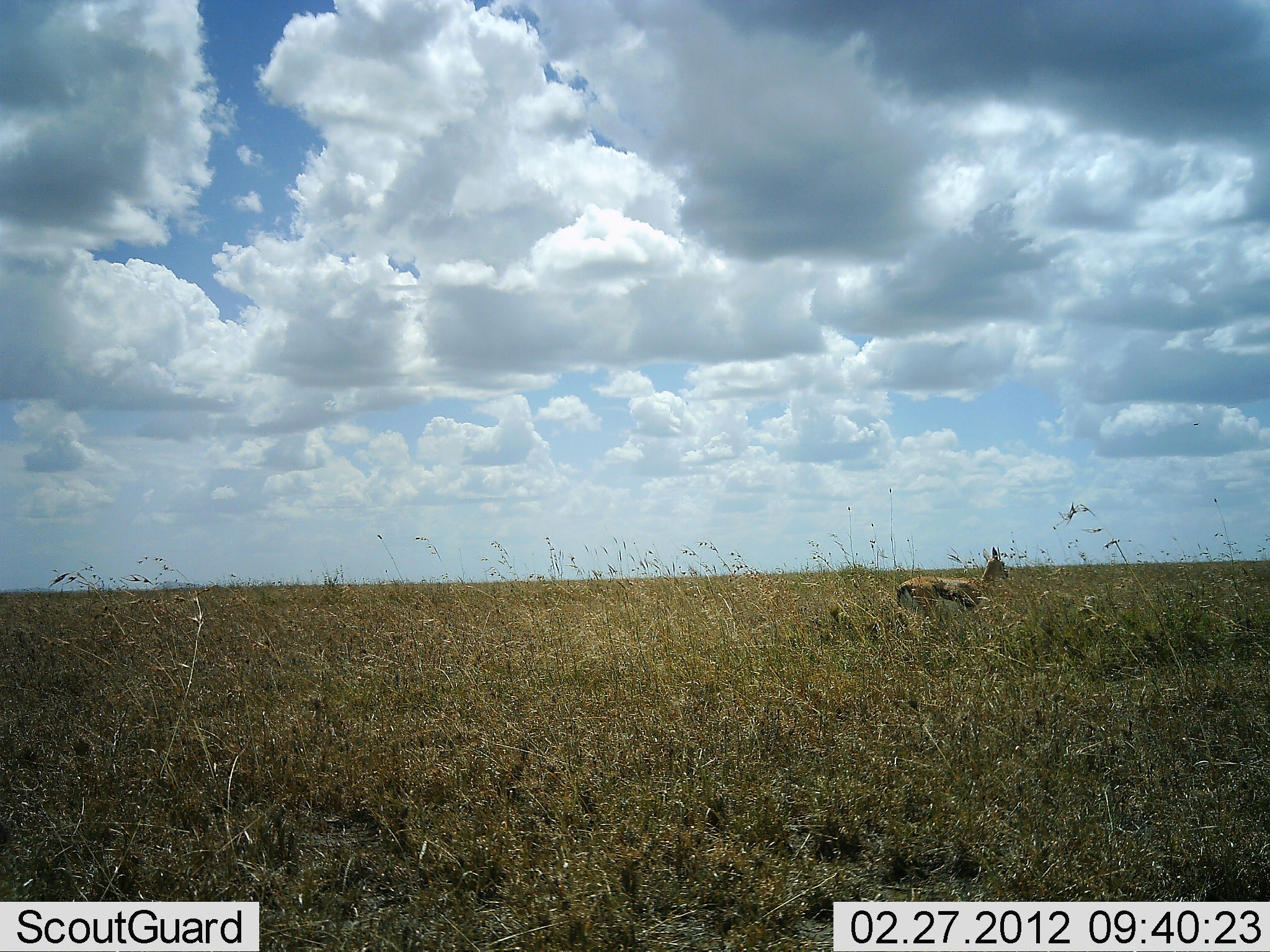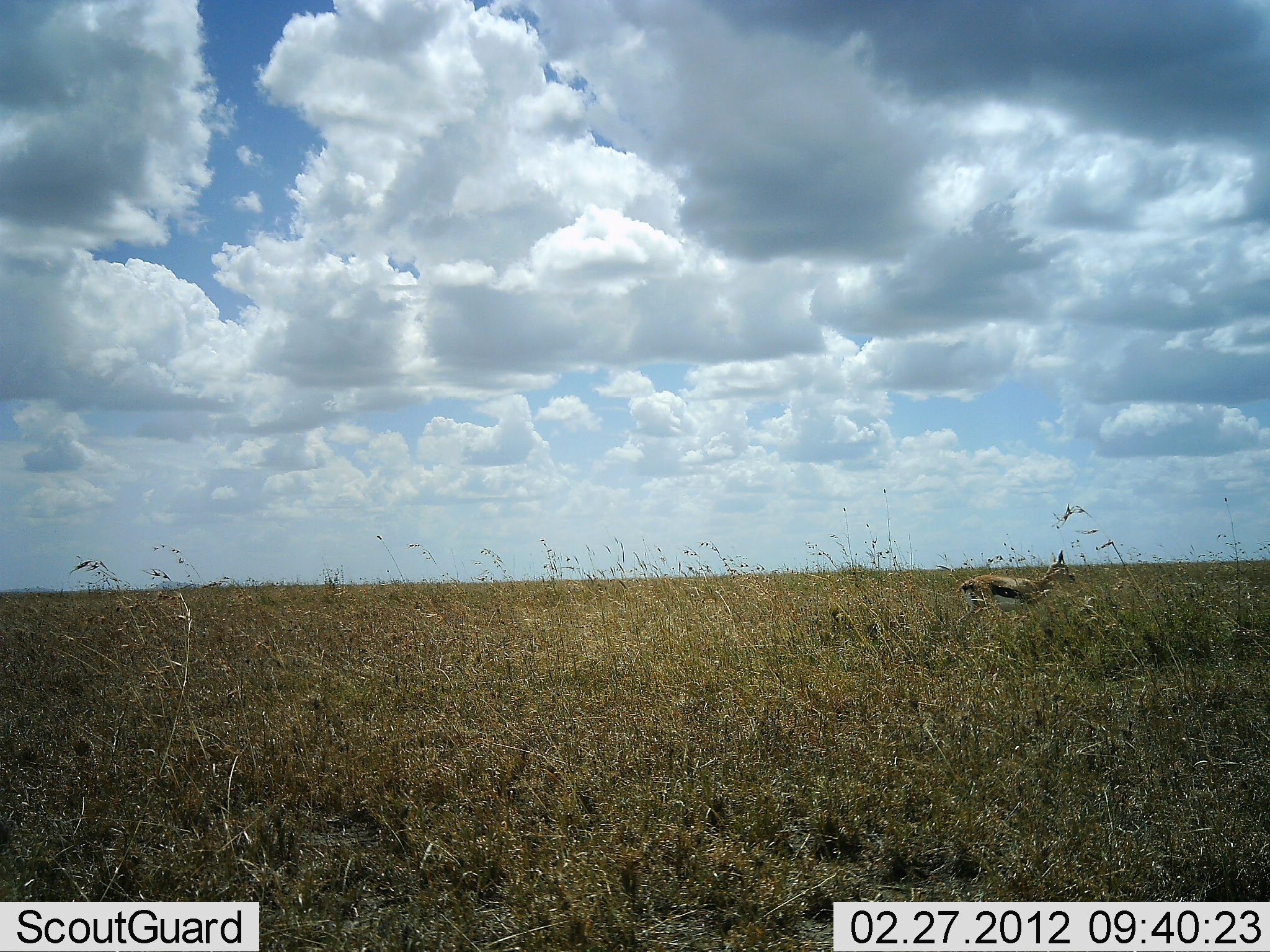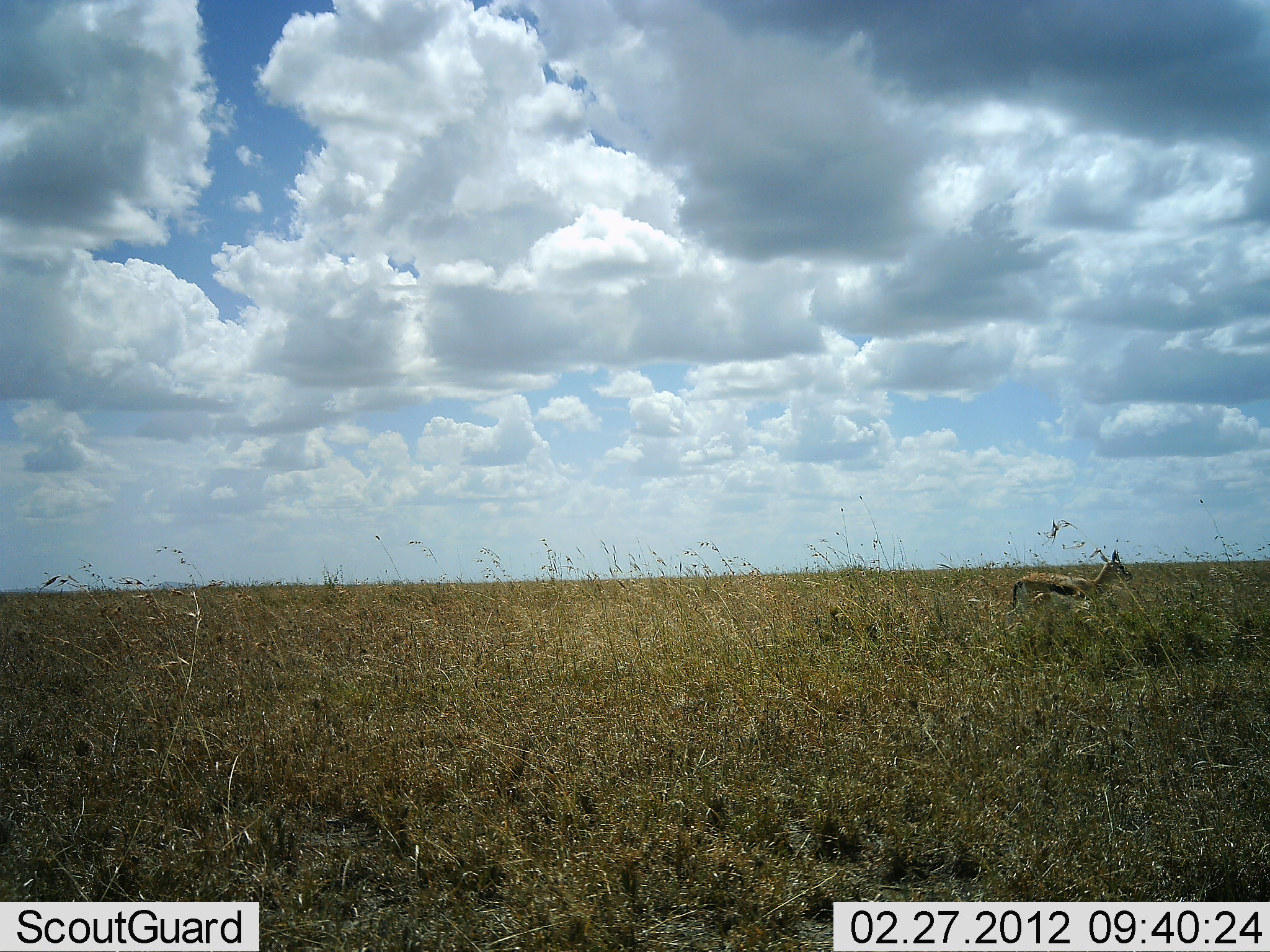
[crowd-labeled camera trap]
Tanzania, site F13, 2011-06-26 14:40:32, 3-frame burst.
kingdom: Animalia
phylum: Chordata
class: Mammalia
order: Artiodactyla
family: Bovidae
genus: Eudorcas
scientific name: Eudorcas thomsonii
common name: thomson's gazelle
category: gazellethomsons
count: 1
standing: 20%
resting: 0%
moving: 90%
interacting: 0%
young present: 0%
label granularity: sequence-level